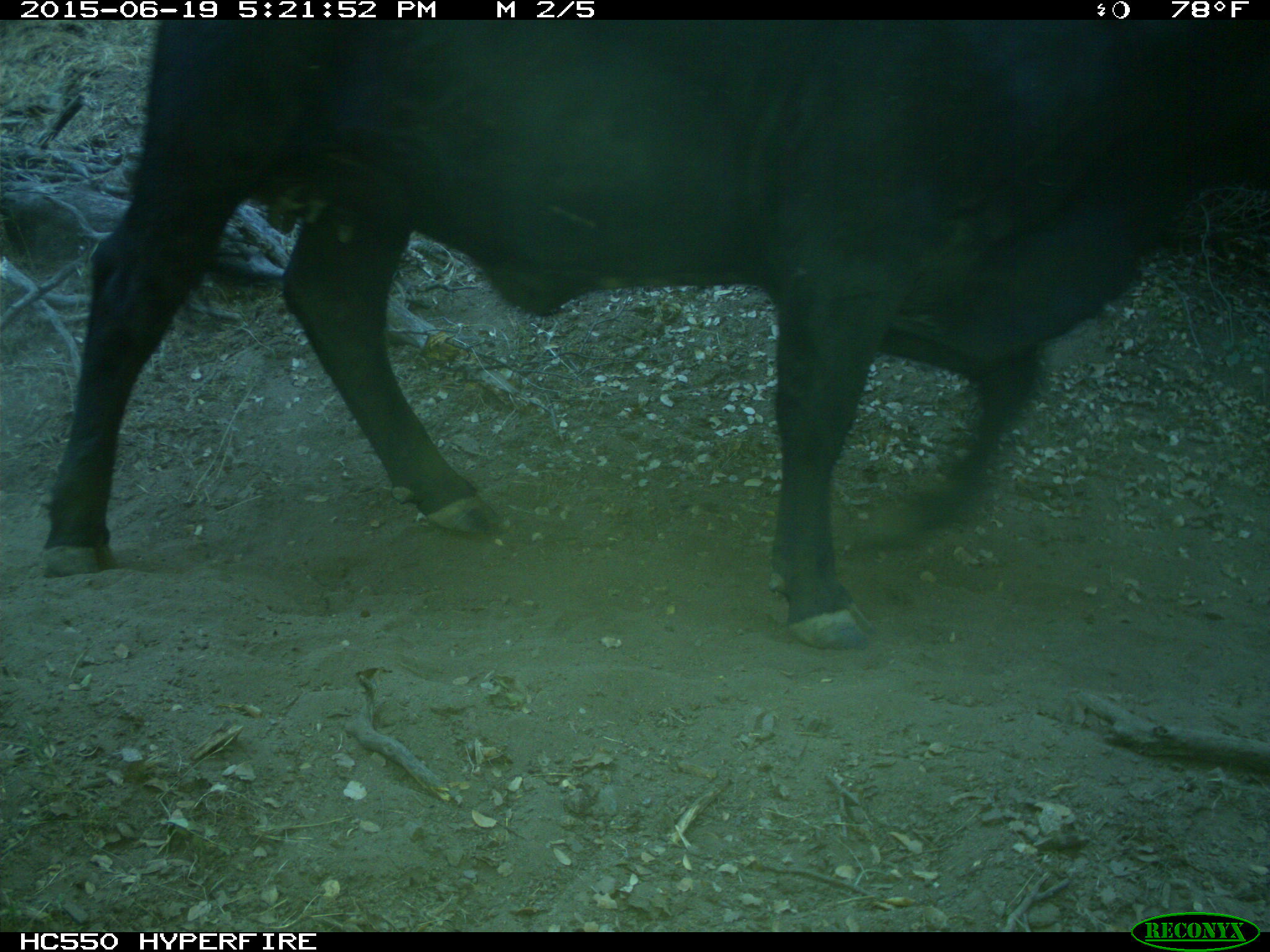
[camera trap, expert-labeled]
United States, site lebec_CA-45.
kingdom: Animalia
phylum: Chordata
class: Mammalia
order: Artiodactyla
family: Bovidae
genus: Bos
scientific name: Bos taurus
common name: domestic cow